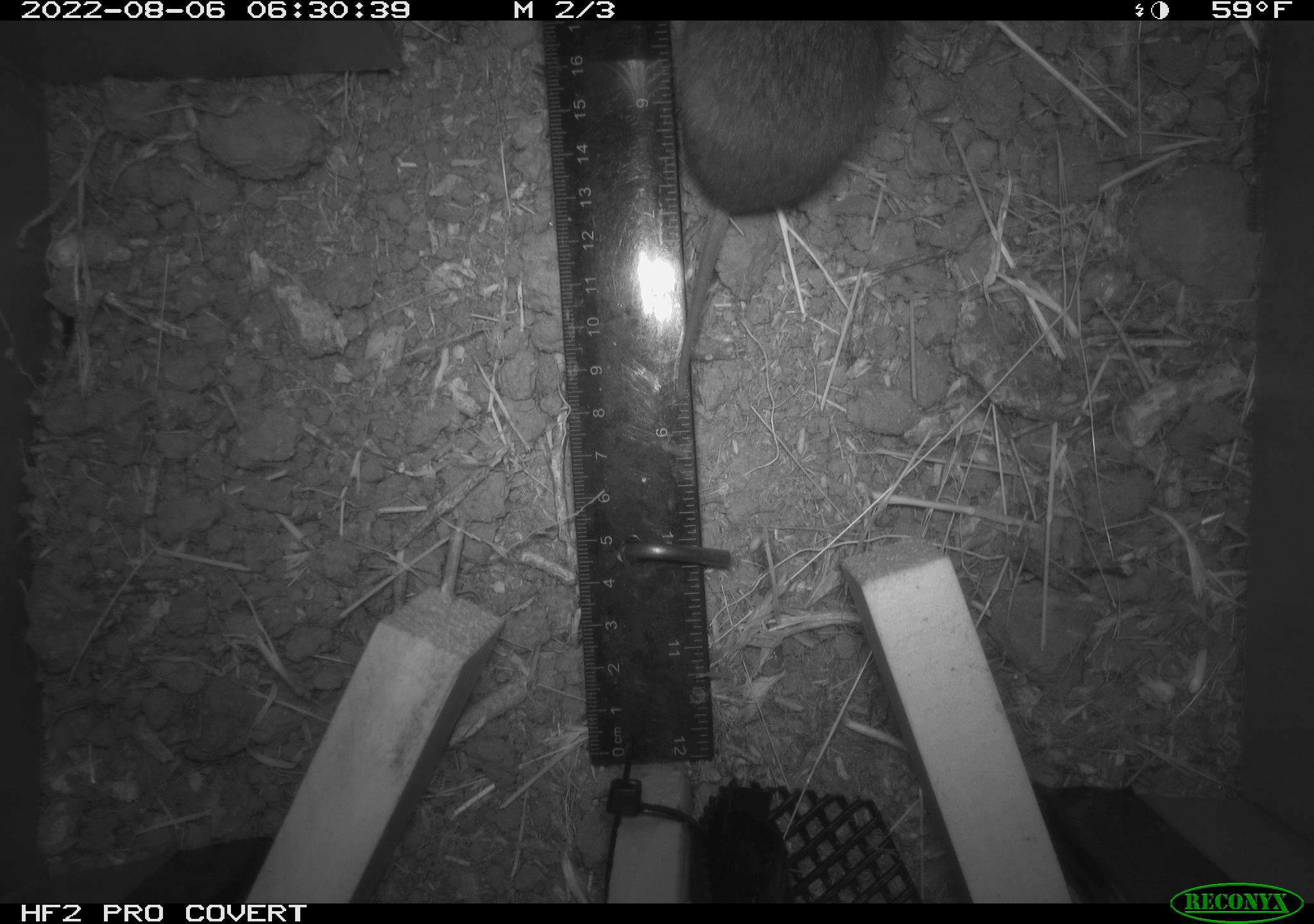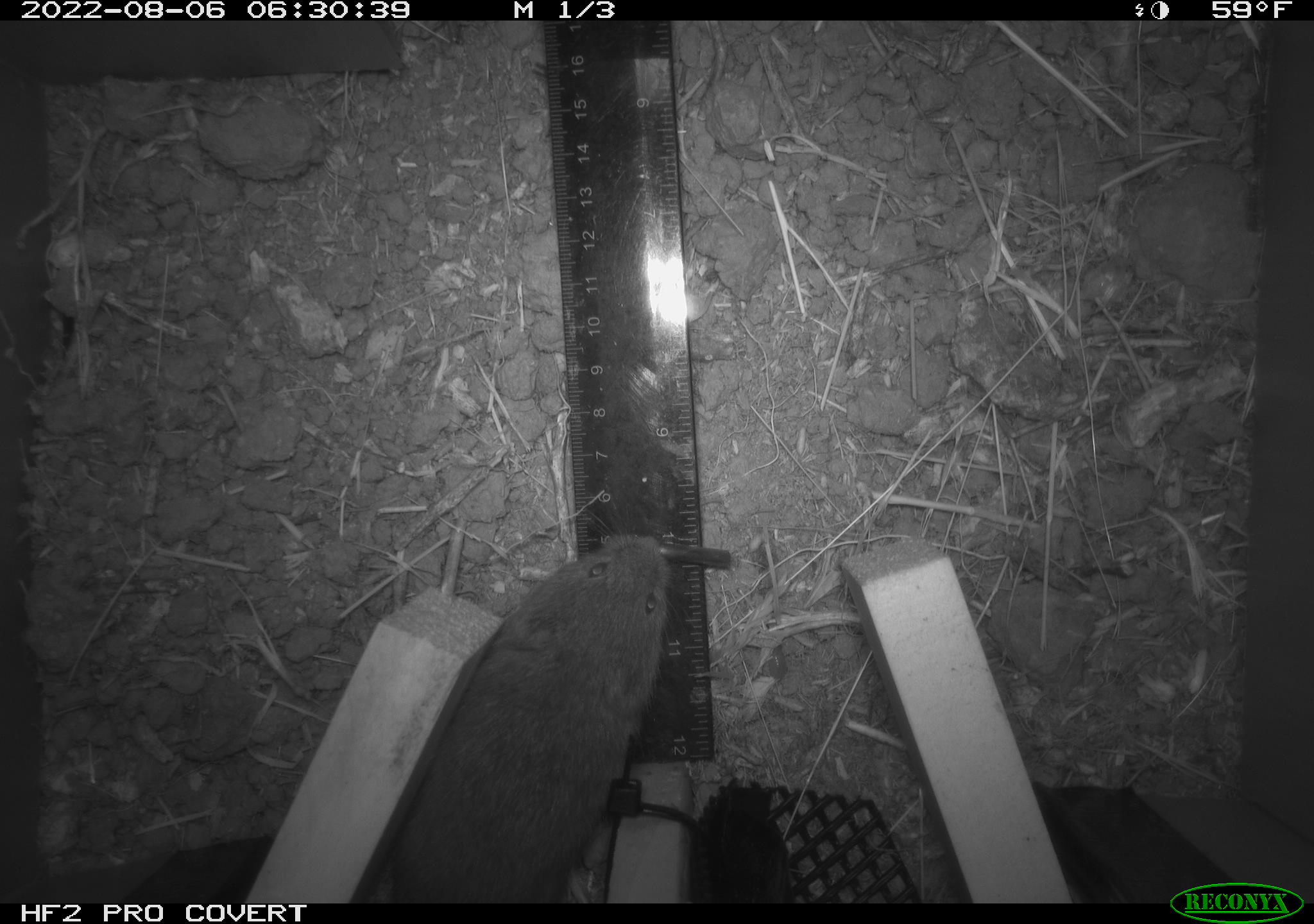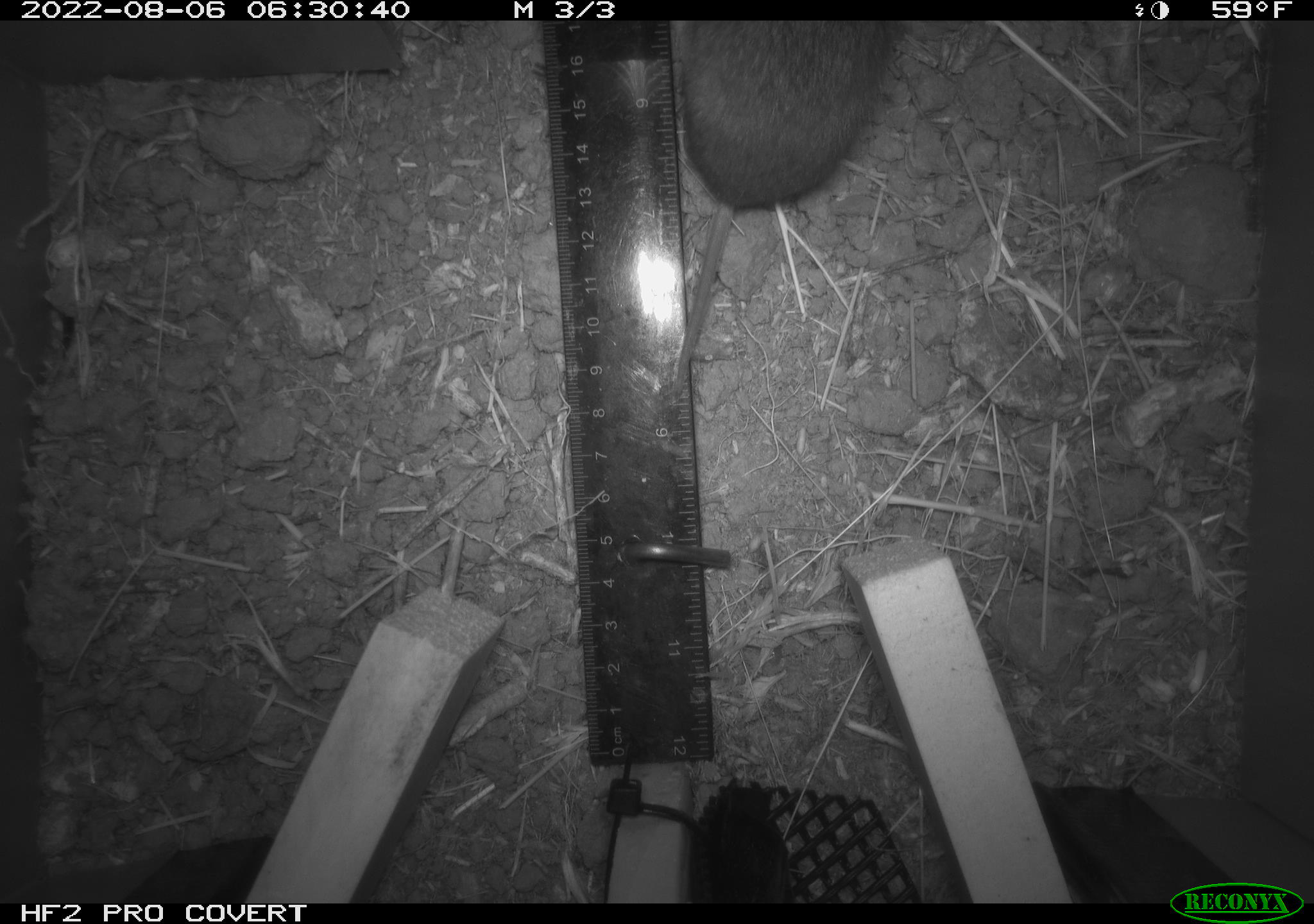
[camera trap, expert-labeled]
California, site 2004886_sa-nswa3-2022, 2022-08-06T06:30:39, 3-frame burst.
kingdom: Animalia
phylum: Chordata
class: Mammalia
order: Rodentia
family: Cricetidae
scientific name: Cricetidae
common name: hamsters, voles, lemmings, and allies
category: cricetidae family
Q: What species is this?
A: Cricetidae family (hamsters, voles, lemmings, and allies) (Cricetidae).